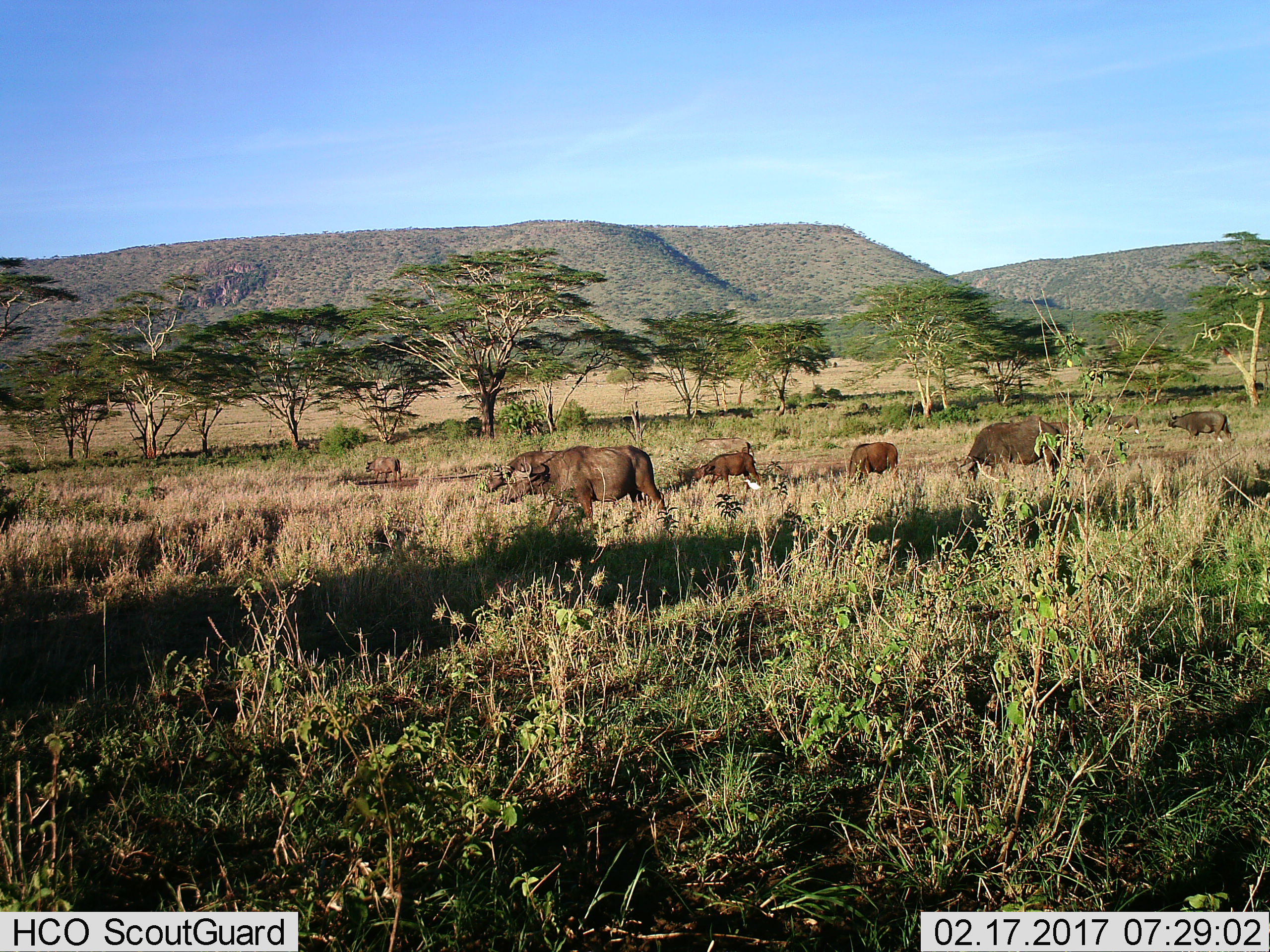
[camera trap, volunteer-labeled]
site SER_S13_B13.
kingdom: Animalia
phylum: Chordata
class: Mammalia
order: Artiodactyla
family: Bovidae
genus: Syncerus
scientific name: Syncerus caffer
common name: african buffalo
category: buffalo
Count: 8.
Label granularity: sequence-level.